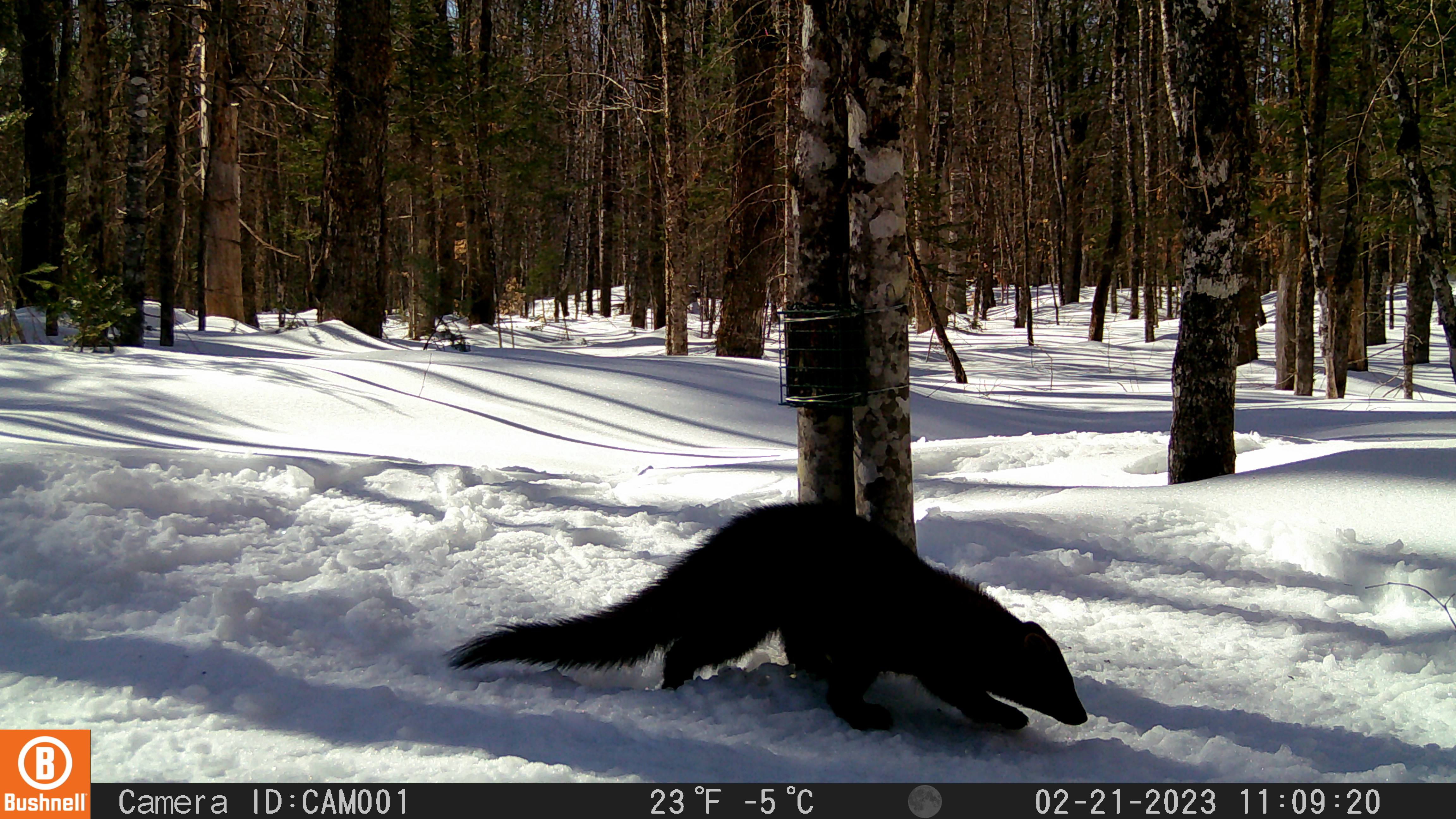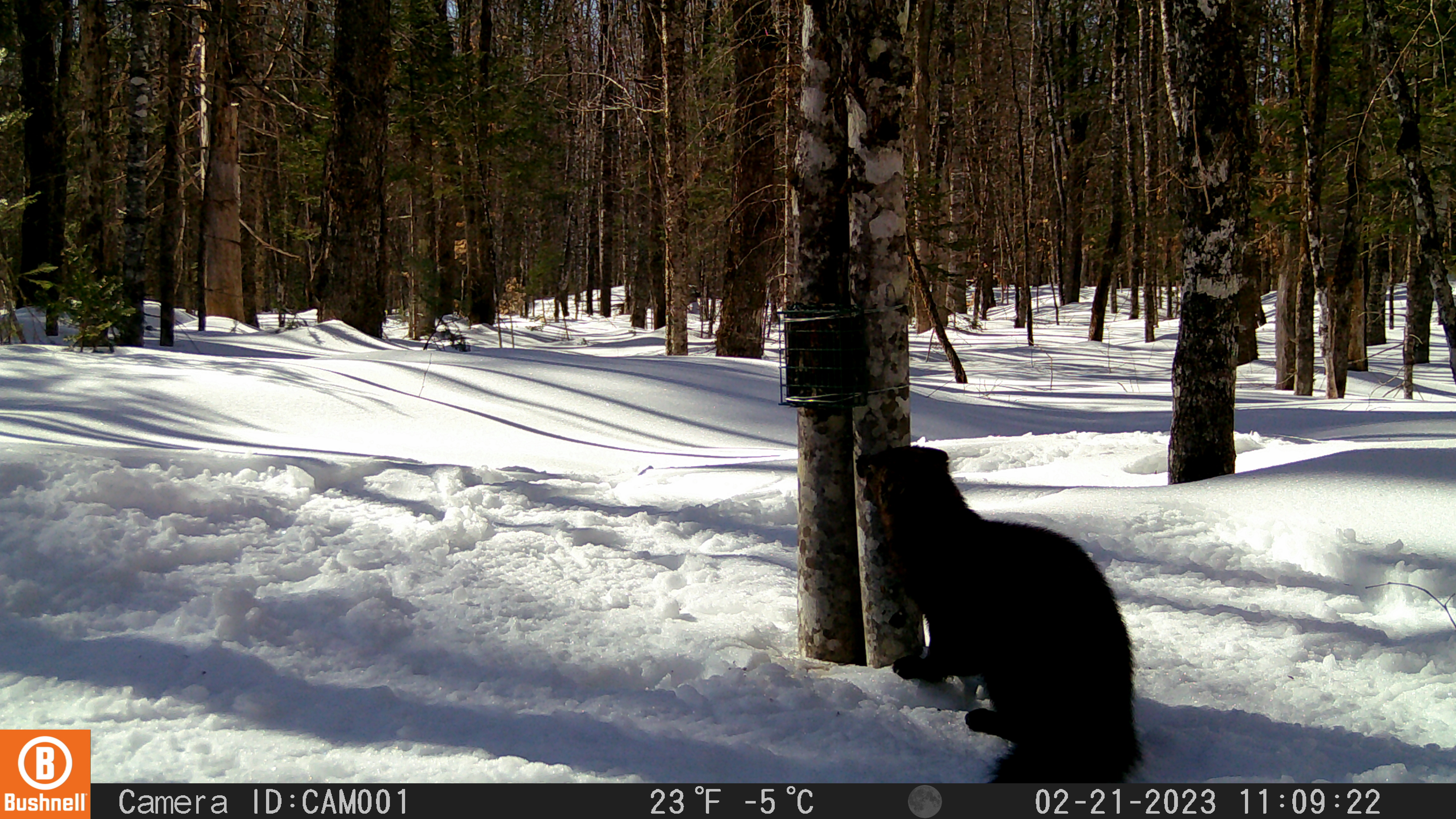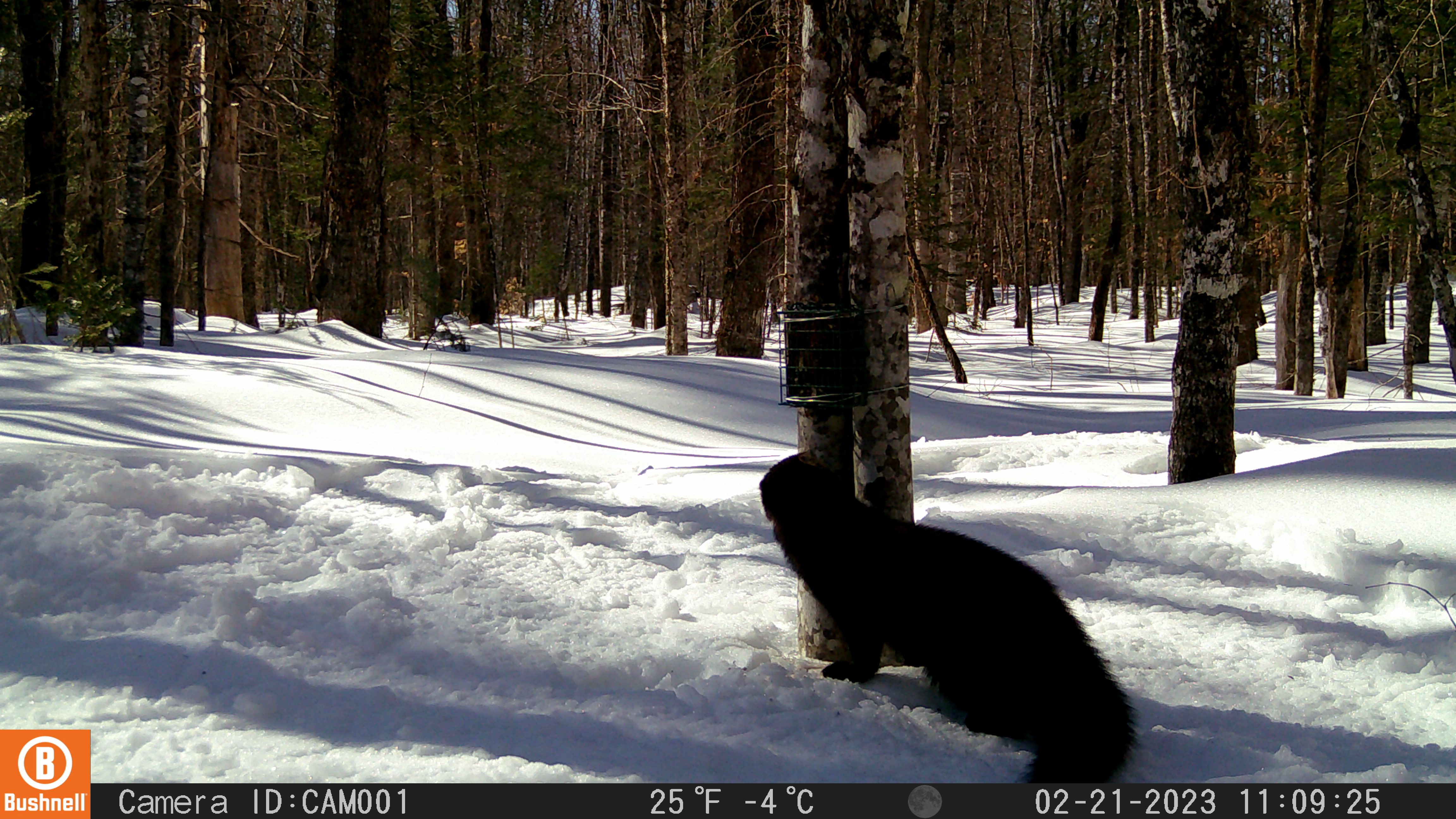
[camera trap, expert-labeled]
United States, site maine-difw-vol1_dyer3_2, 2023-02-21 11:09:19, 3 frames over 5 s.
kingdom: Animalia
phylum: Chordata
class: Mammalia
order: Carnivora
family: Mustelidae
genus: Pekania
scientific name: Pekania pennanti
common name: fisher